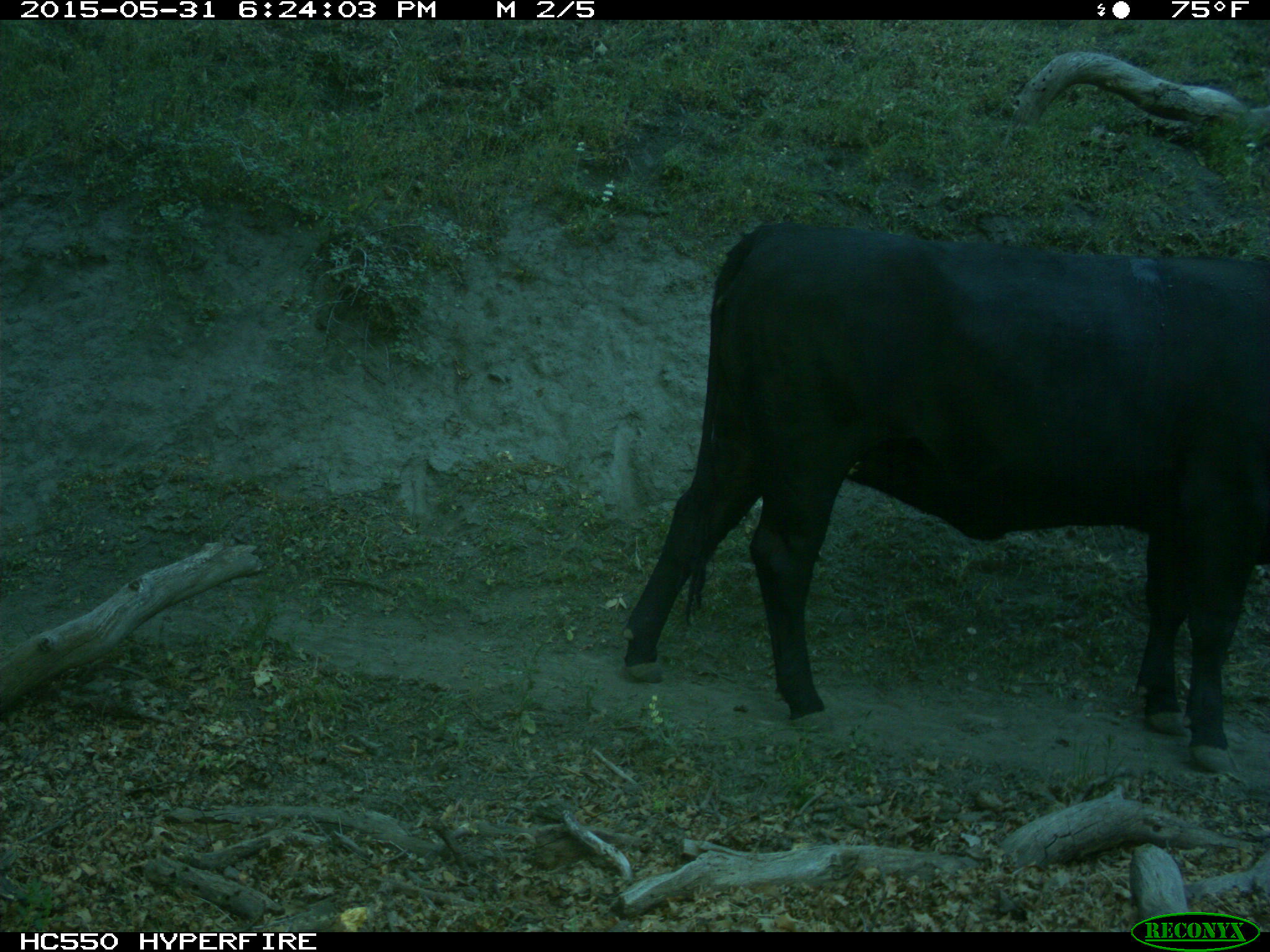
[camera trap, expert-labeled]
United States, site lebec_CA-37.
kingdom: Animalia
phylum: Chordata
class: Mammalia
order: Artiodactyla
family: Bovidae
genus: Bos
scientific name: Bos taurus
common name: domestic cow